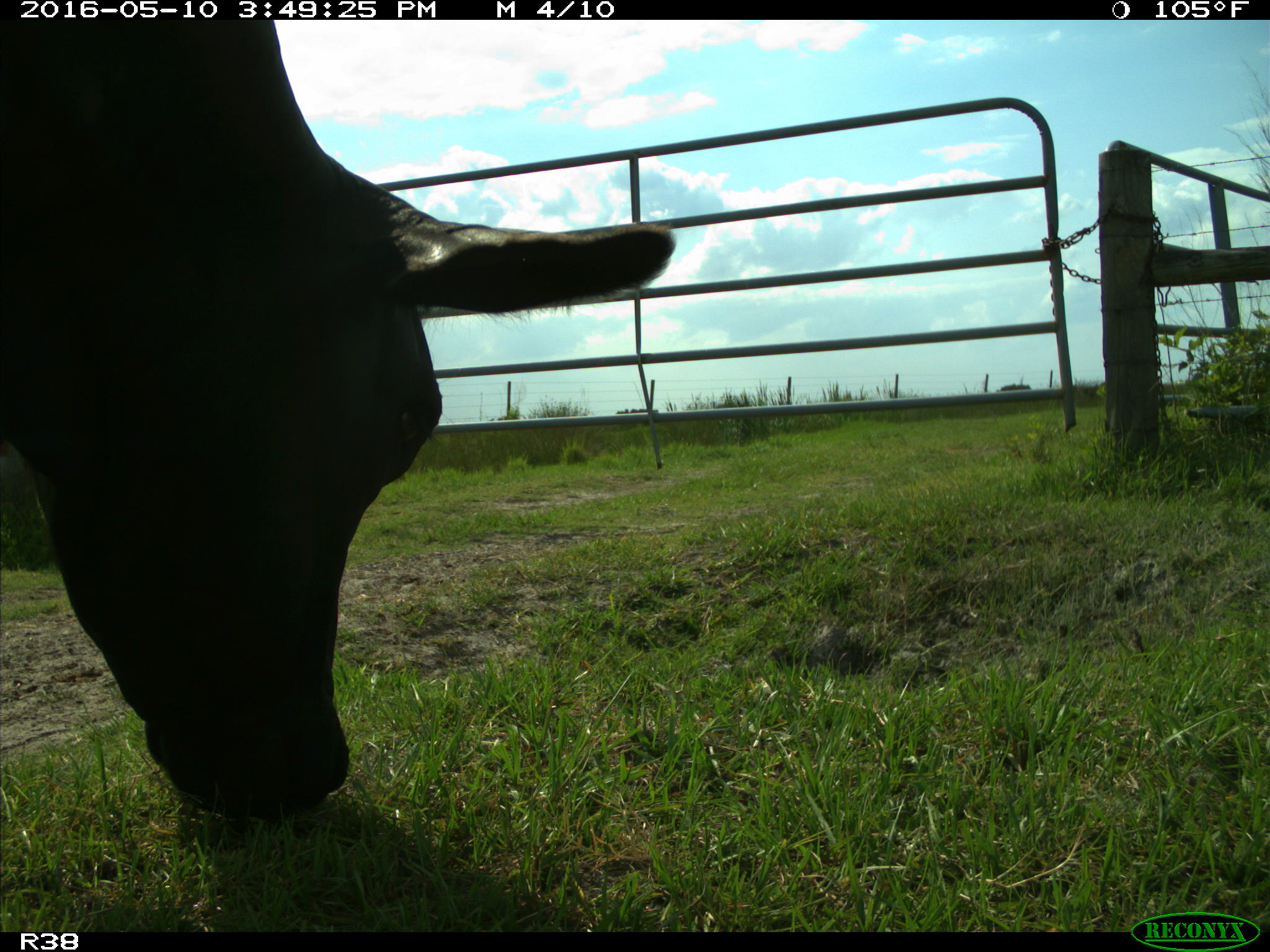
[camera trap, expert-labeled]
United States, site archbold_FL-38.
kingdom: Animalia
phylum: Chordata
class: Mammalia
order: Artiodactyla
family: Bovidae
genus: Bos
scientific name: Bos taurus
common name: domestic cow